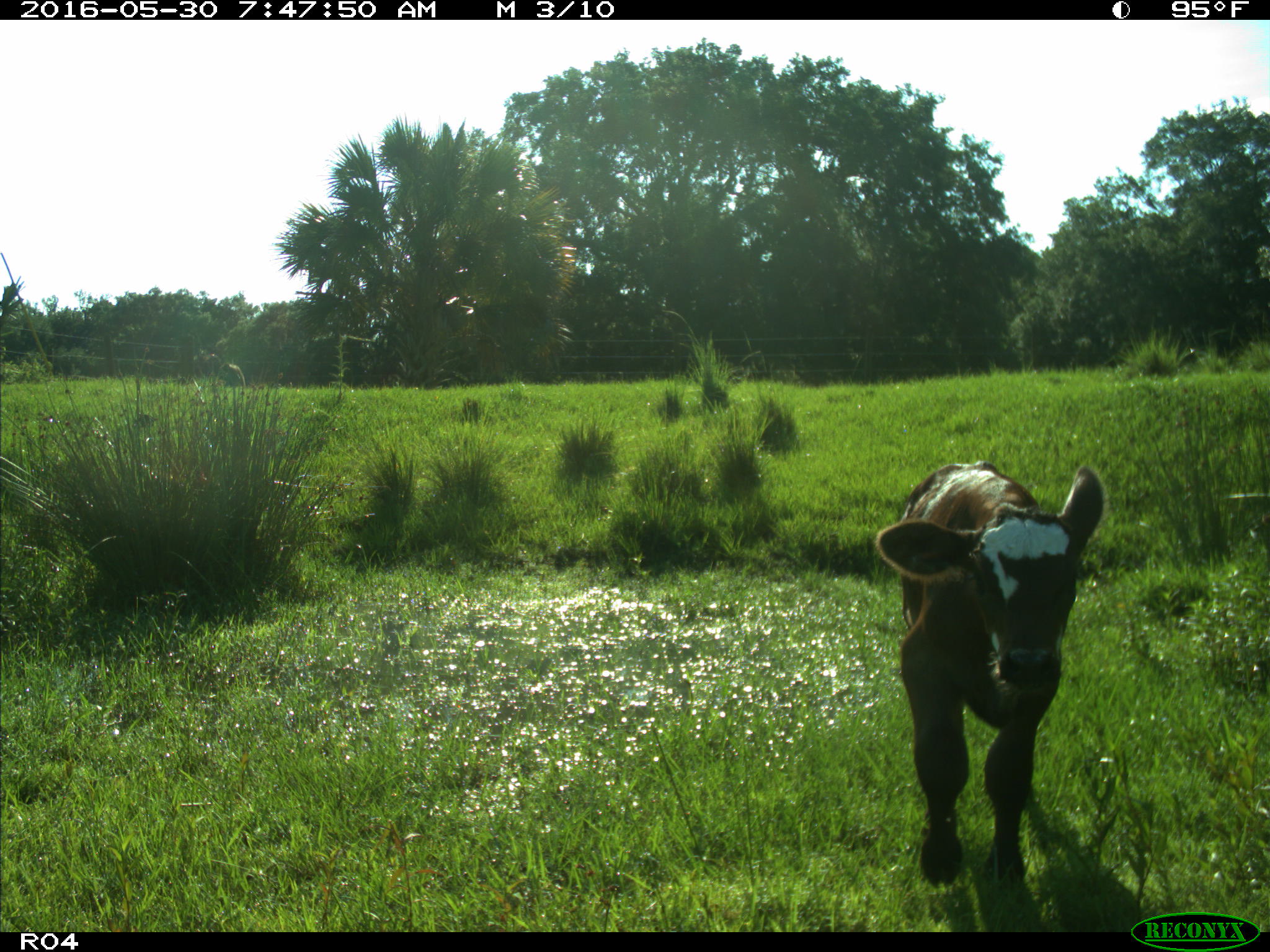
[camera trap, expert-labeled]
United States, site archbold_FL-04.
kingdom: Animalia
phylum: Chordata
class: Mammalia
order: Artiodactyla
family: Bovidae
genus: Bos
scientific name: Bos taurus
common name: domestic cow